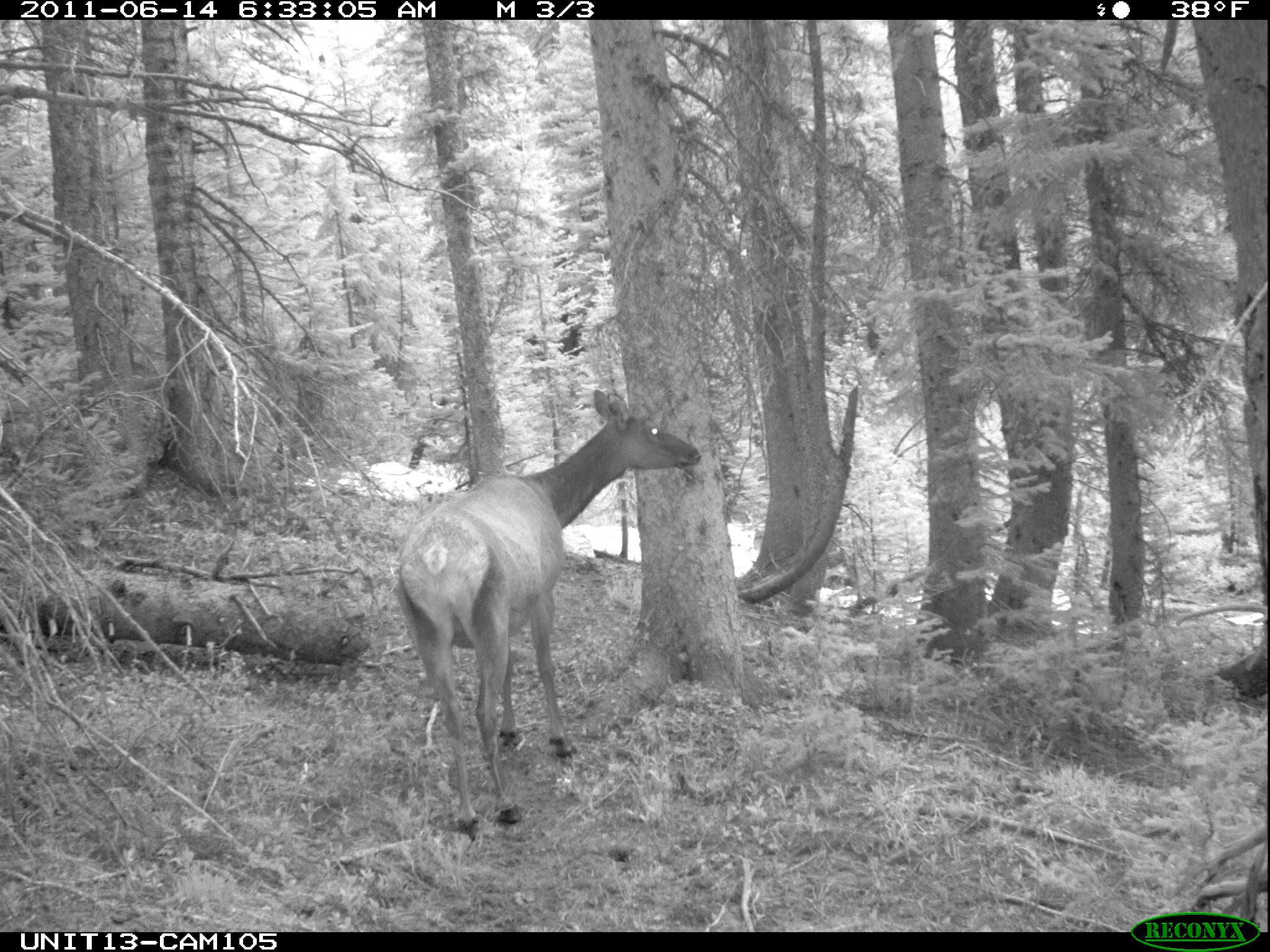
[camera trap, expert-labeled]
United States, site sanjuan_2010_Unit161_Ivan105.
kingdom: Animalia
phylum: Chordata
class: Mammalia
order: Artiodactyla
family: Cervidae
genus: Cervus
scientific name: Cervus elaphus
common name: red deer